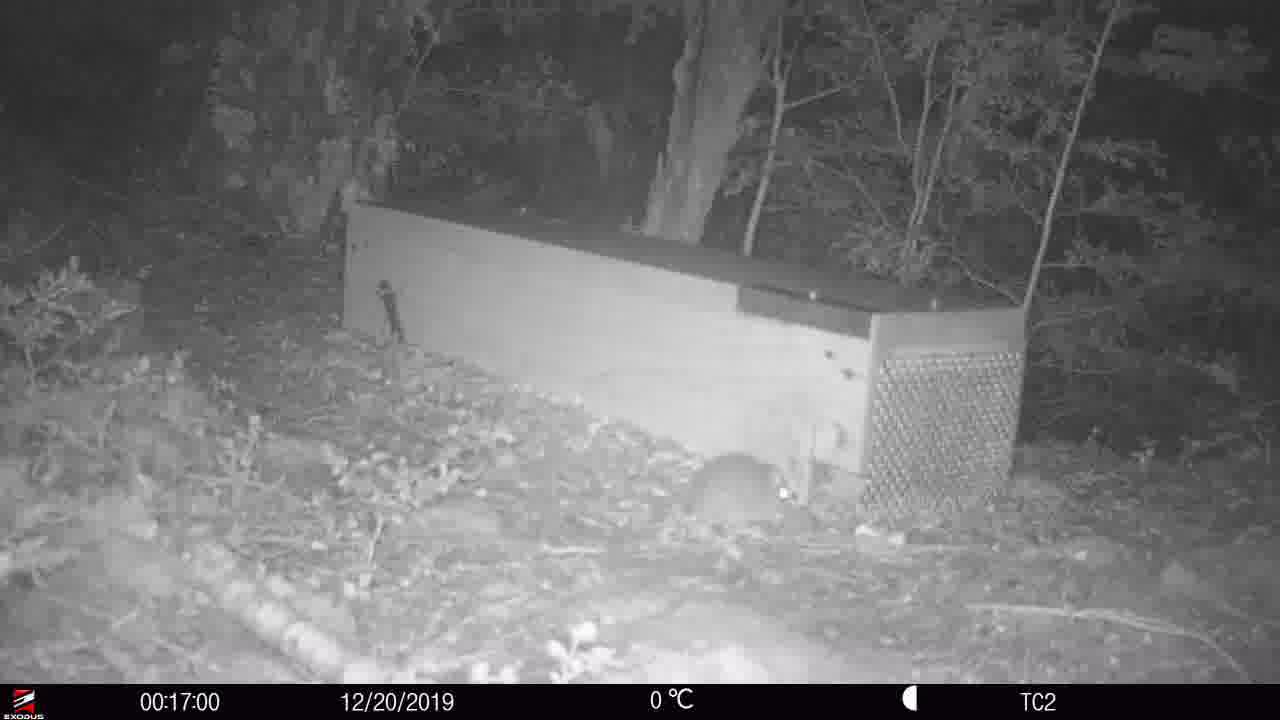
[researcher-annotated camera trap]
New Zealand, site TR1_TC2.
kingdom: Animalia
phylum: Chordata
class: Mammalia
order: Rodentia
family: Muridae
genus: Rattus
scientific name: Rattus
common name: rat